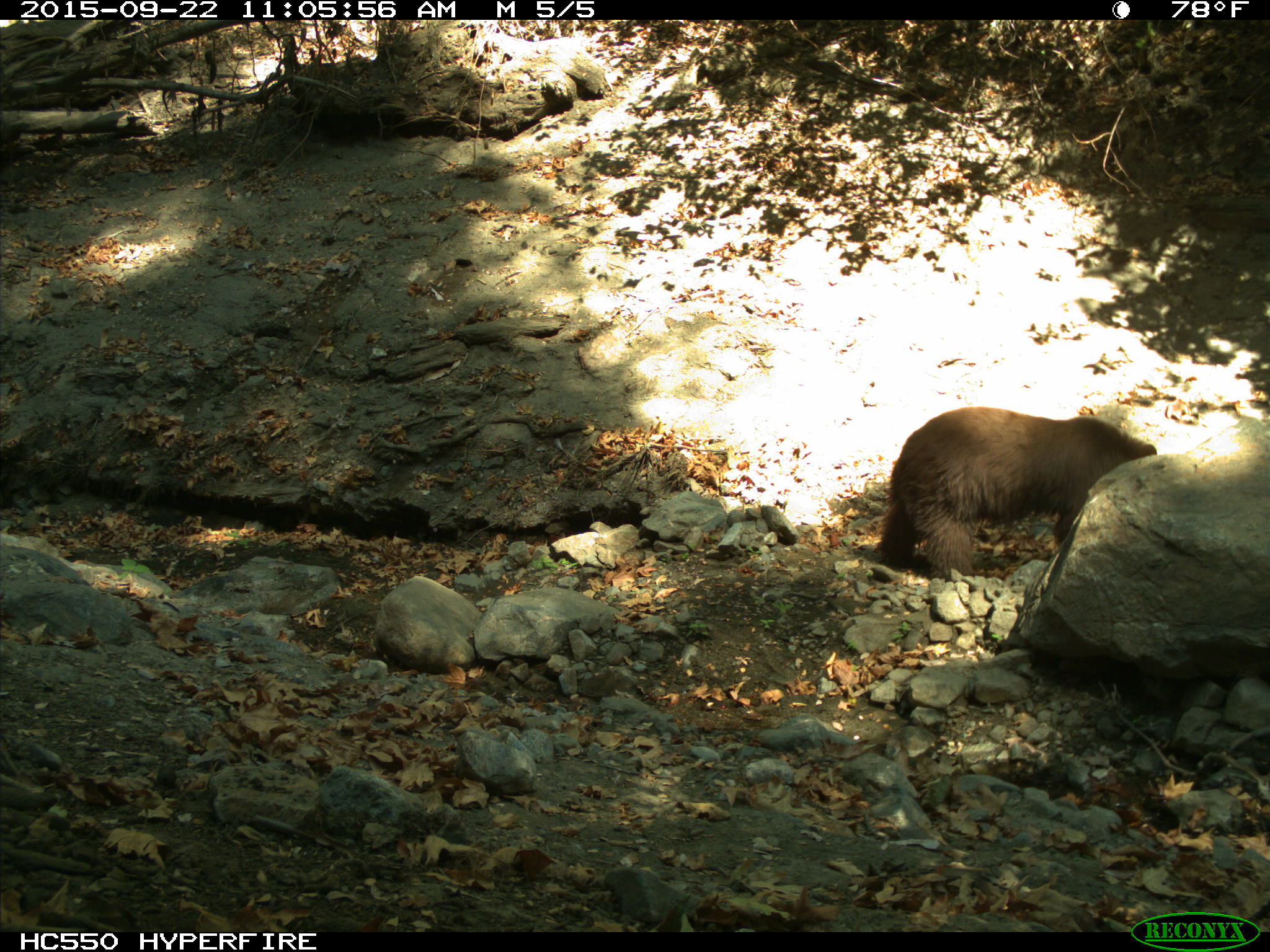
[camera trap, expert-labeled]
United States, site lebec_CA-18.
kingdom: Animalia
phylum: Chordata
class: Mammalia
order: Carnivora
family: Ursidae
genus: Ursus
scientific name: Ursus americanus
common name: american black bear